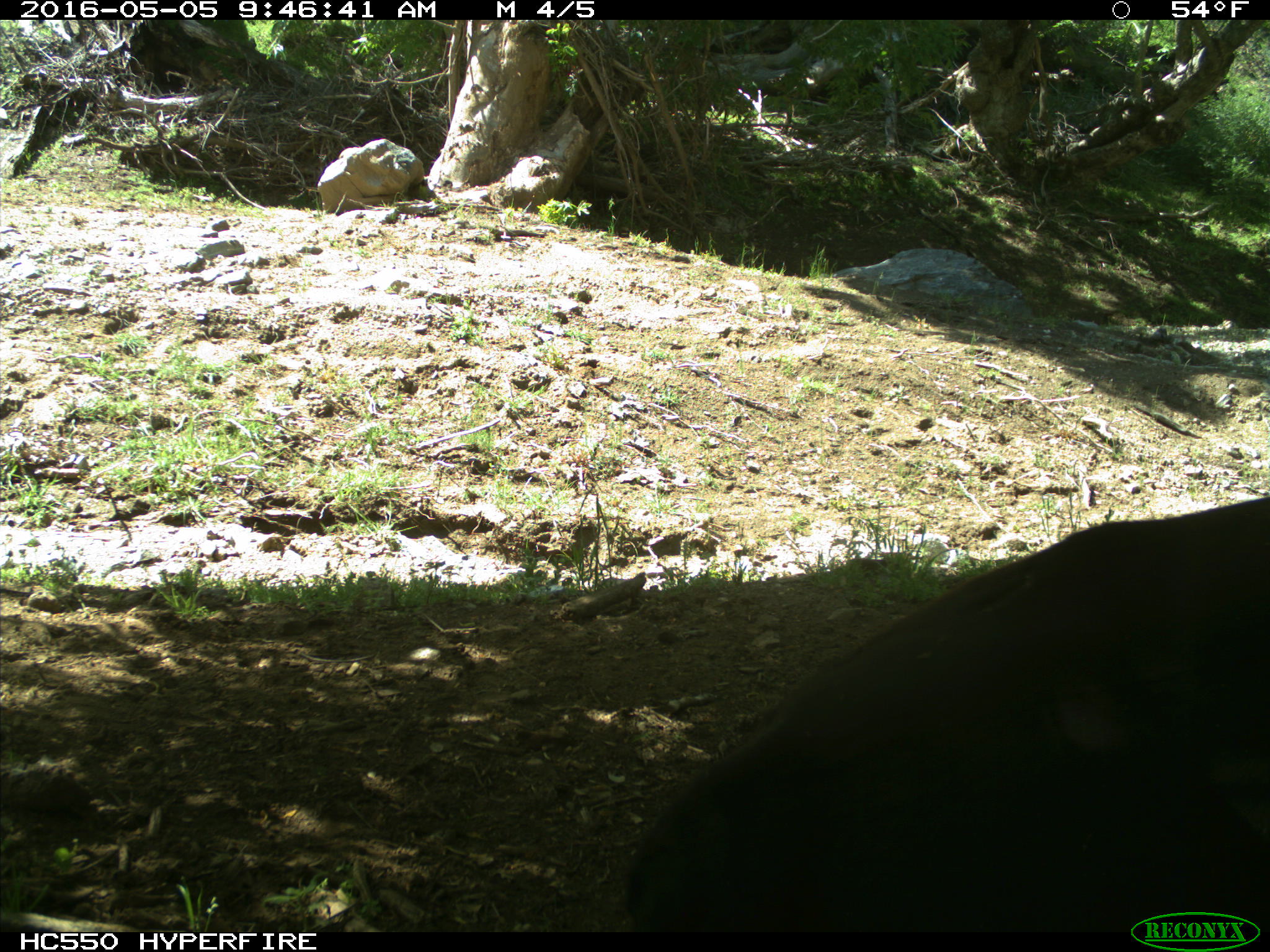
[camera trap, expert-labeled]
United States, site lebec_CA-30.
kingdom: Animalia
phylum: Chordata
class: Mammalia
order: Artiodactyla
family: Bovidae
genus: Bos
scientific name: Bos taurus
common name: domestic cow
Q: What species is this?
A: Bos taurus (domestic cow).